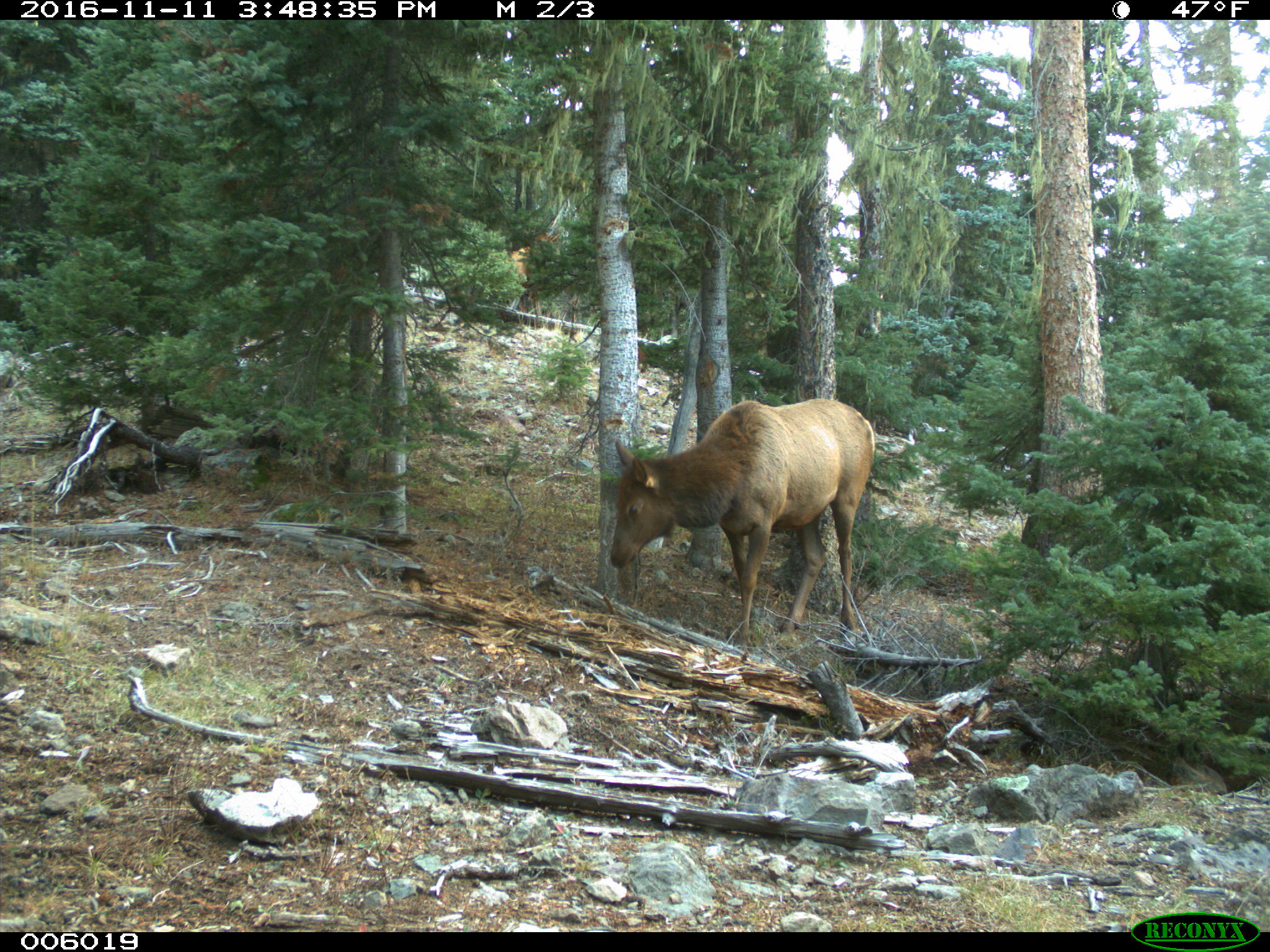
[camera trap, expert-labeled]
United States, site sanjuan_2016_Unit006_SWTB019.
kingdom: Animalia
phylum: Chordata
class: Mammalia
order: Artiodactyla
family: Cervidae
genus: Cervus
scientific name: Cervus elaphus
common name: red deer